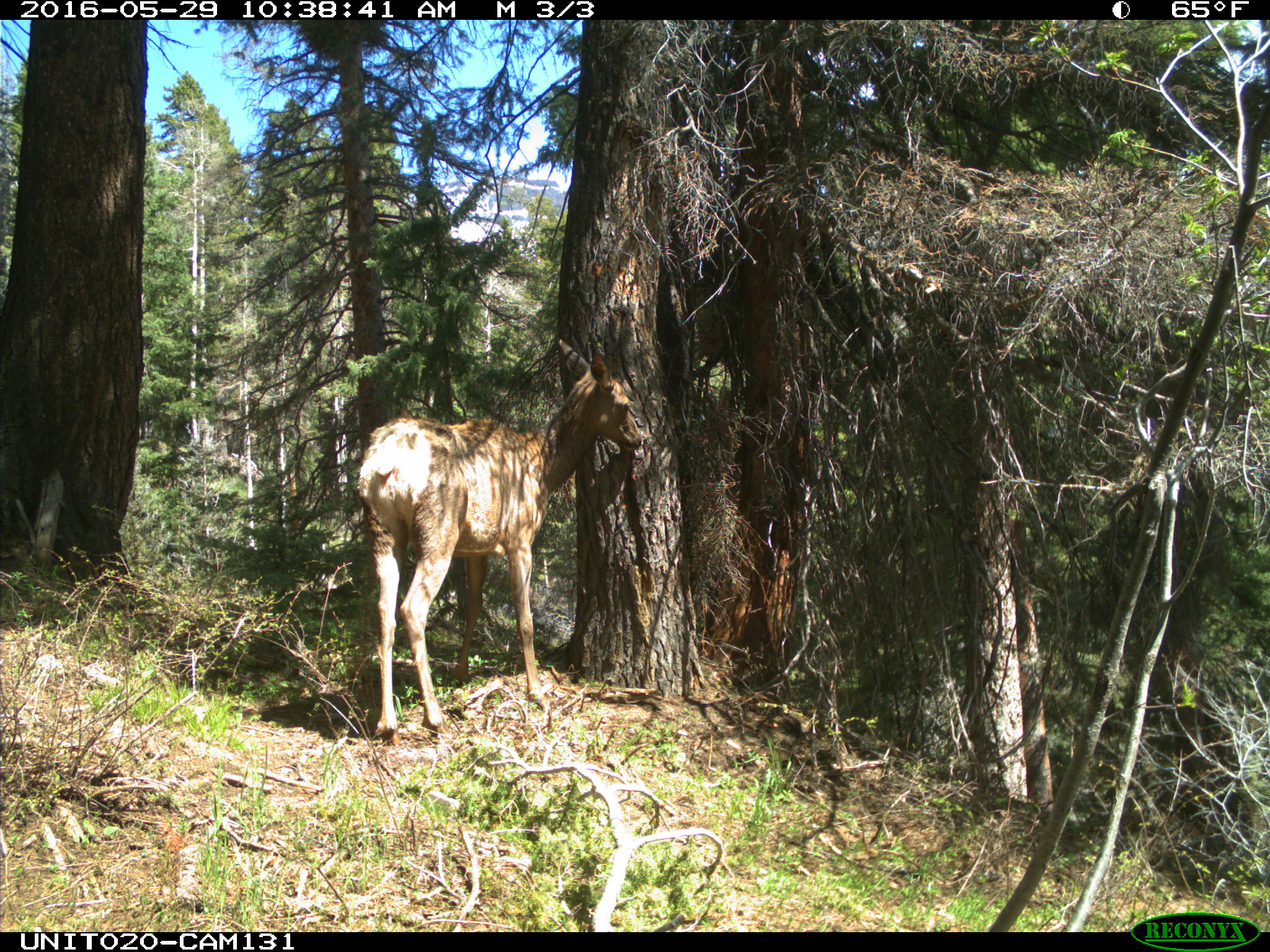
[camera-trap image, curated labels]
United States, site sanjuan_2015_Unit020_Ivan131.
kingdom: Animalia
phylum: Chordata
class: Mammalia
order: Artiodactyla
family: Cervidae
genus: Cervus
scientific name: Cervus elaphus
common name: red deer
Cervus elaphus (red deer).